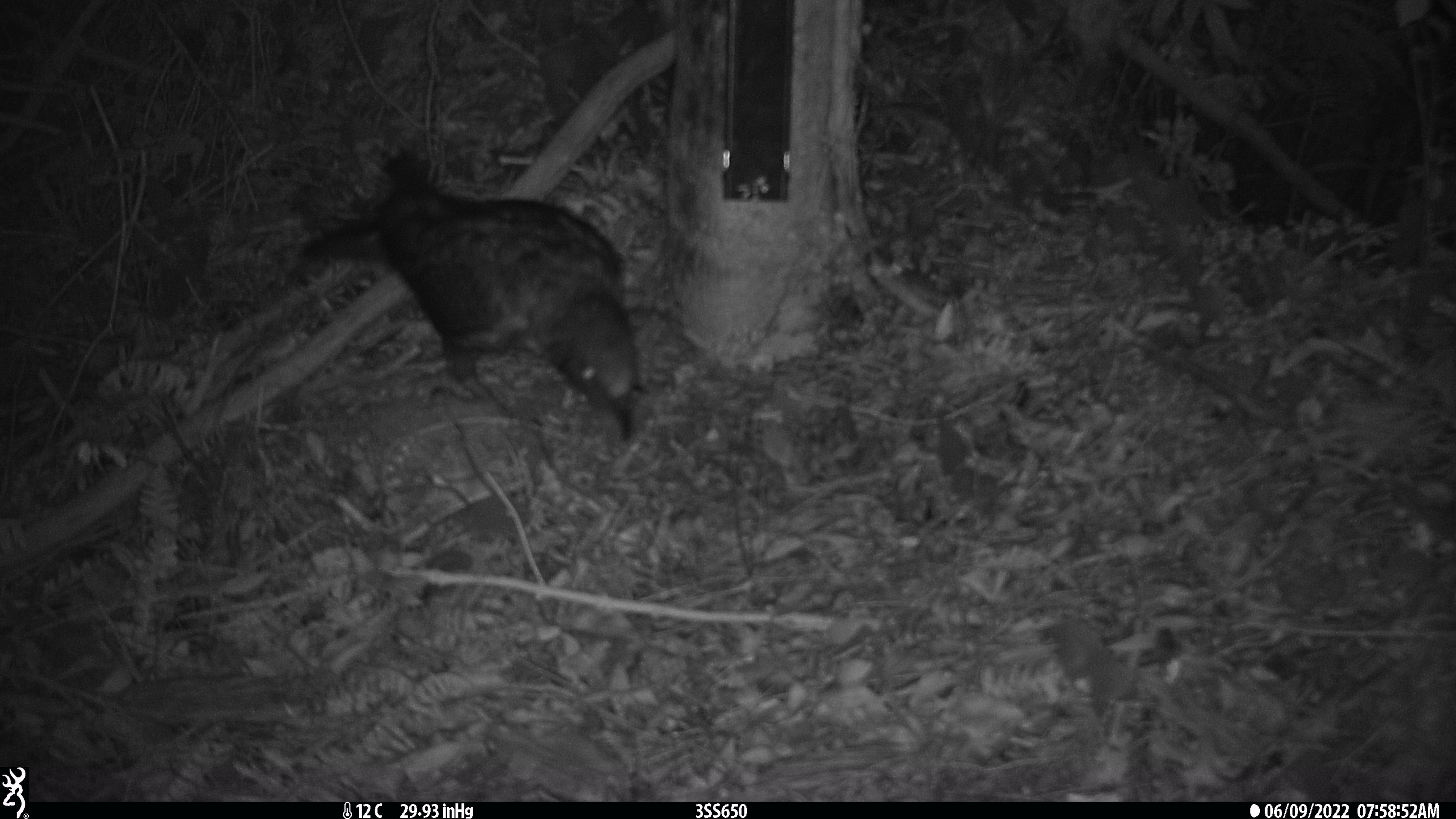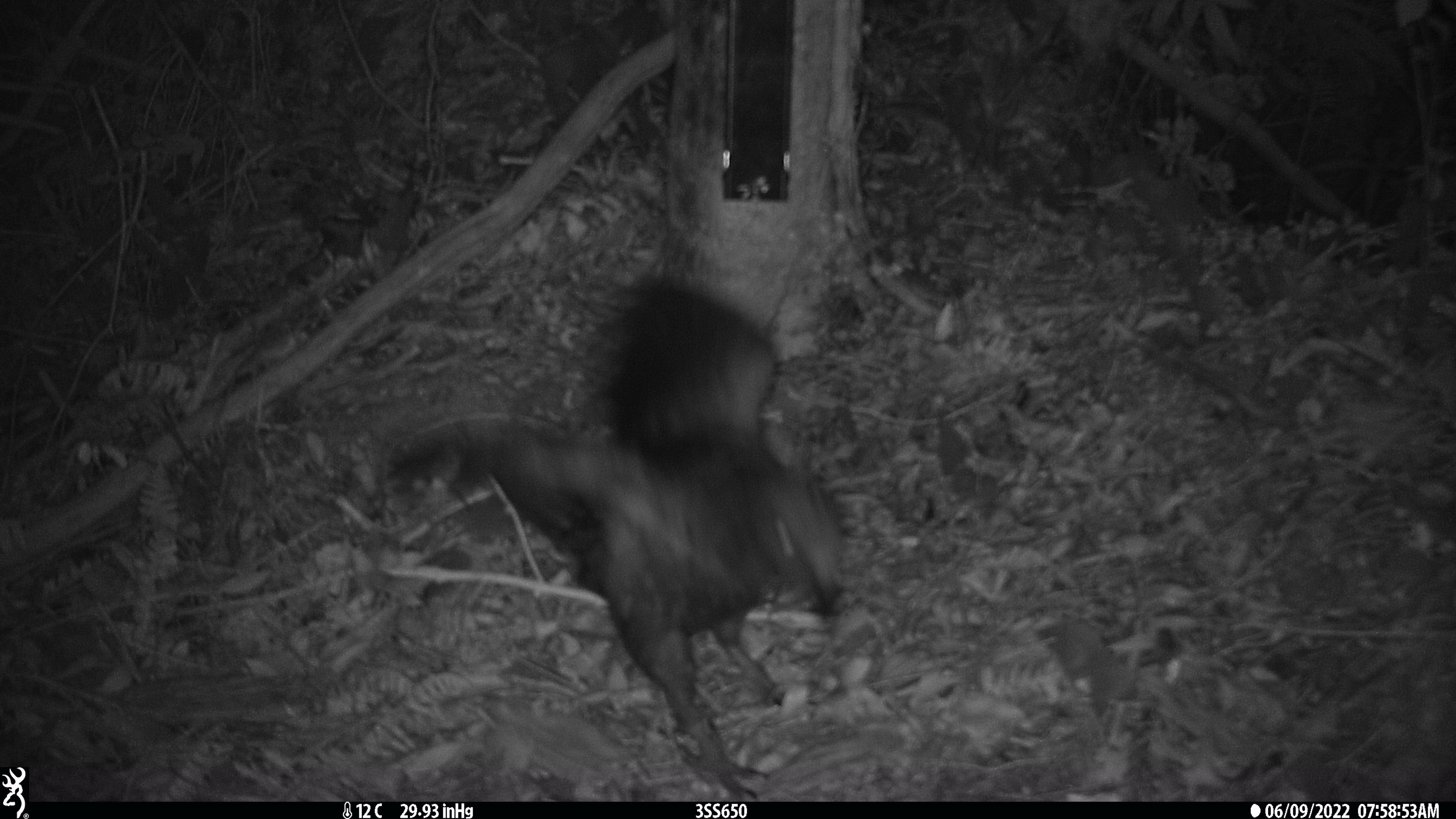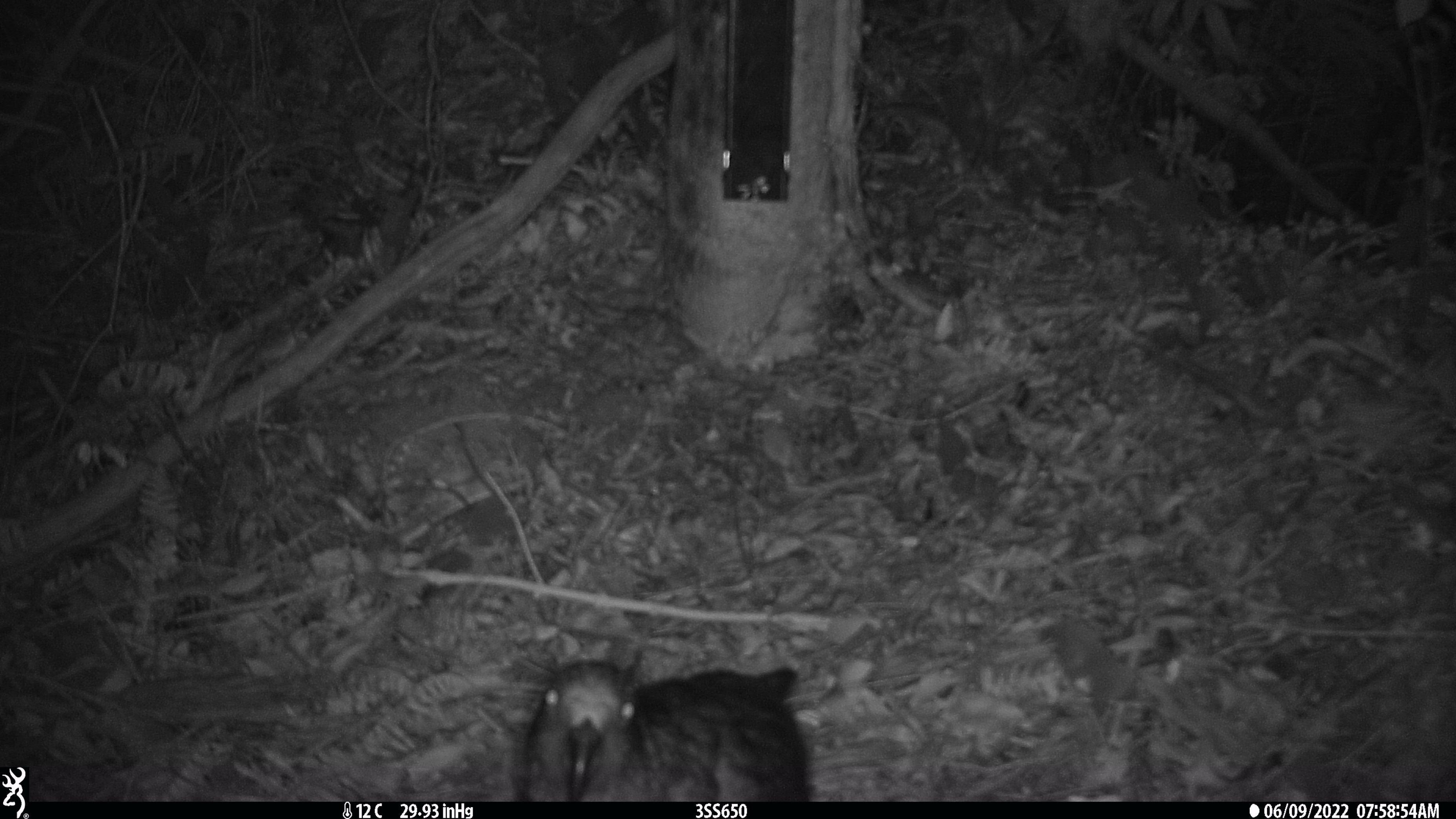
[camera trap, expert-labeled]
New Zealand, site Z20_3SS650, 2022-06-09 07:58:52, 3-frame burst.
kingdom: Animalia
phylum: Chordata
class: Aves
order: Psittaciformes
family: Strigopidae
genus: Nestor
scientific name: Nestor notabilis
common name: kea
Kea (Nestor notabilis).